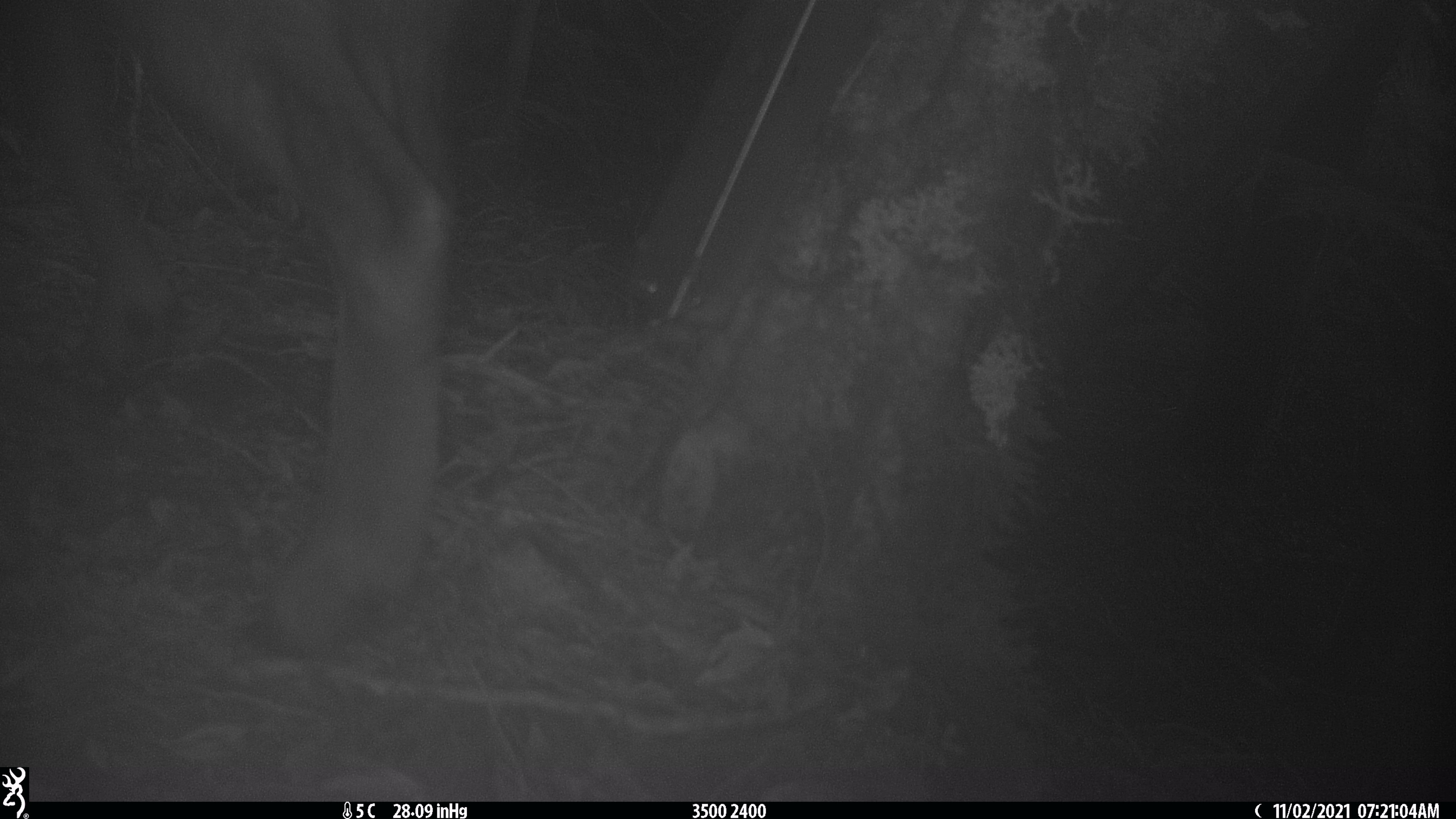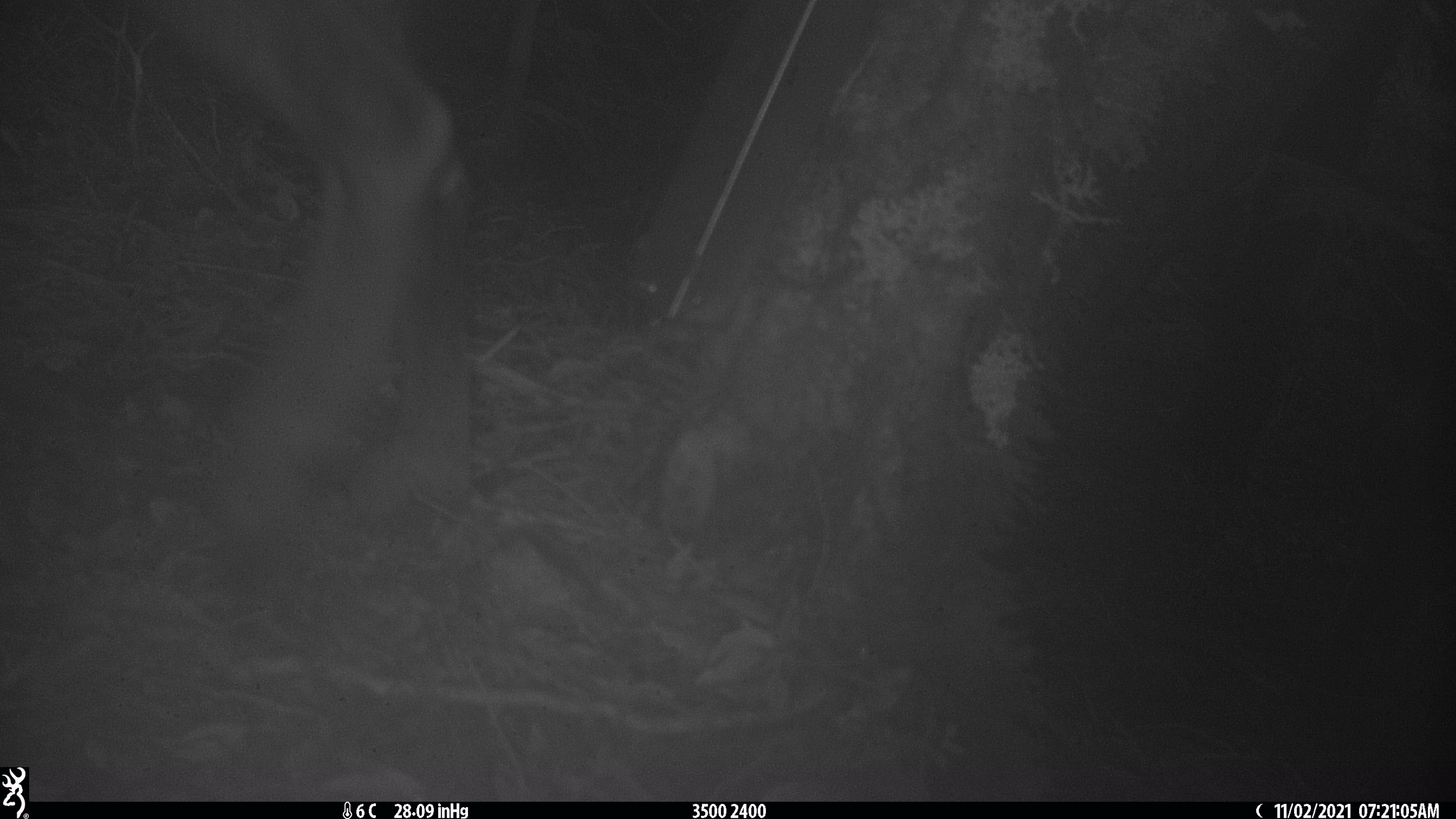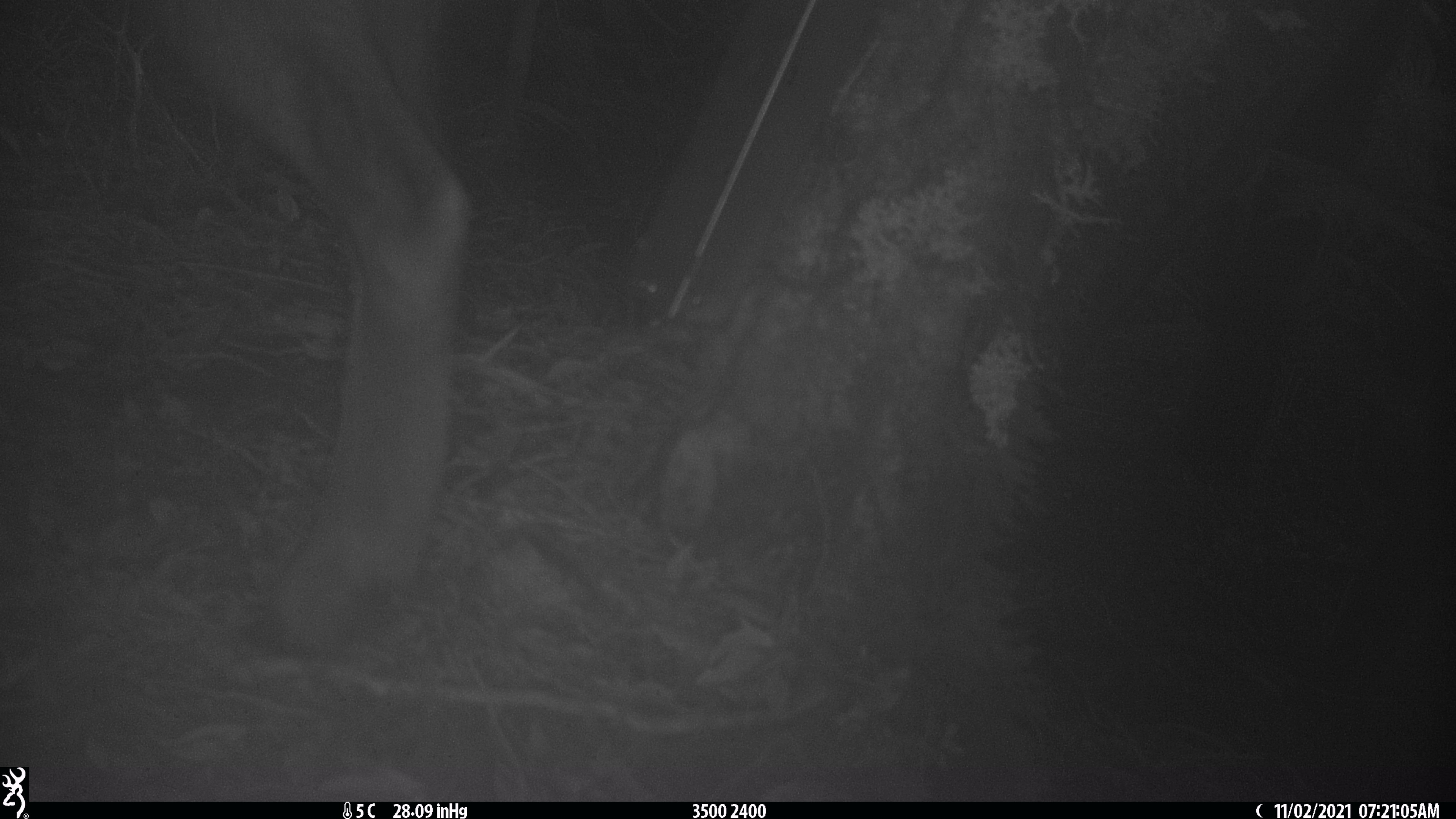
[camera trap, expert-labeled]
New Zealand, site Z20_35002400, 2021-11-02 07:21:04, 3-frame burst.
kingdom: Animalia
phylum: Chordata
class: Mammalia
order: Artiodactyla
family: Bovidae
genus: Rupicapra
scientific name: Rupicapra rupicapra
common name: alpine chamois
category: chamois